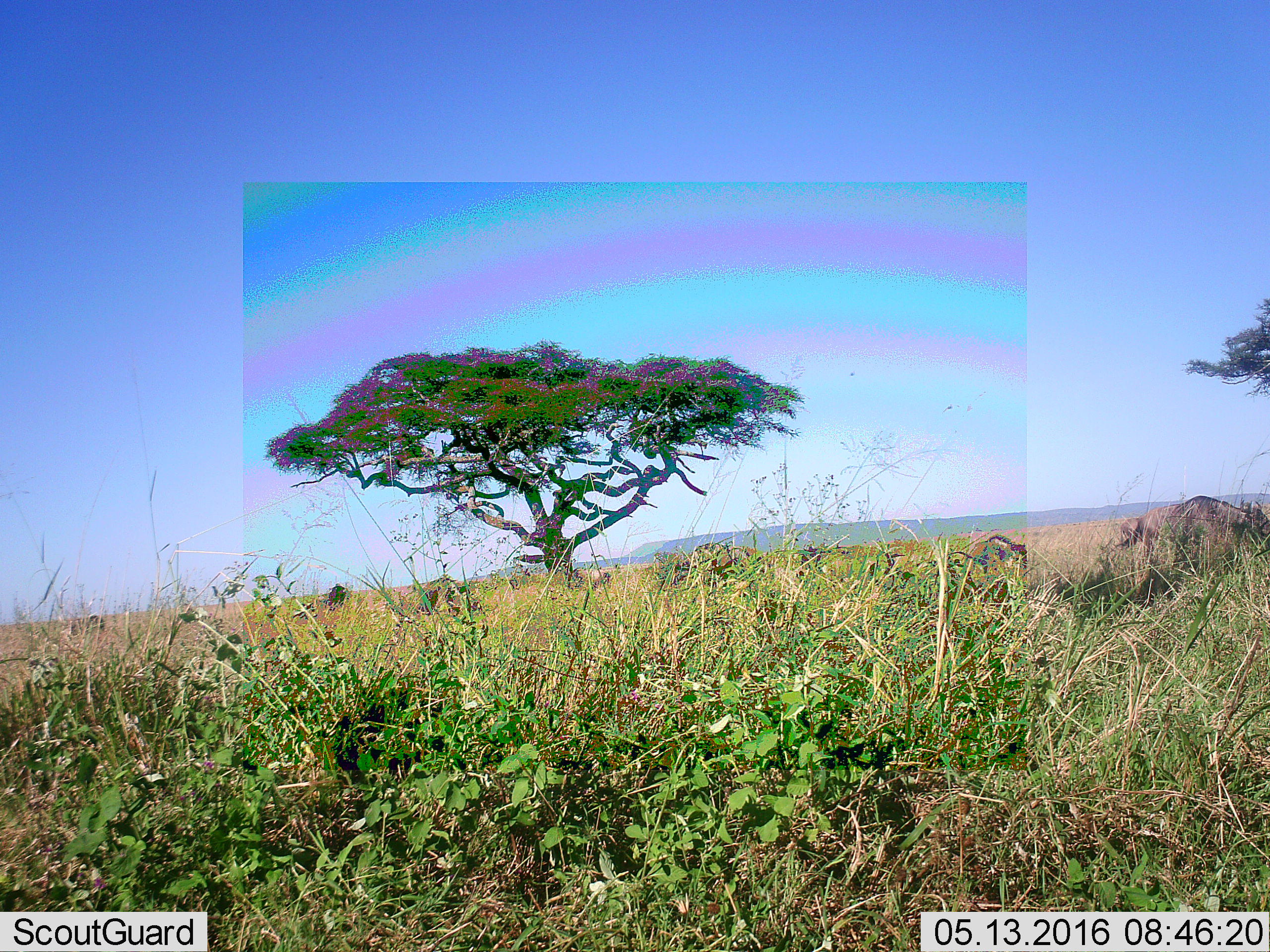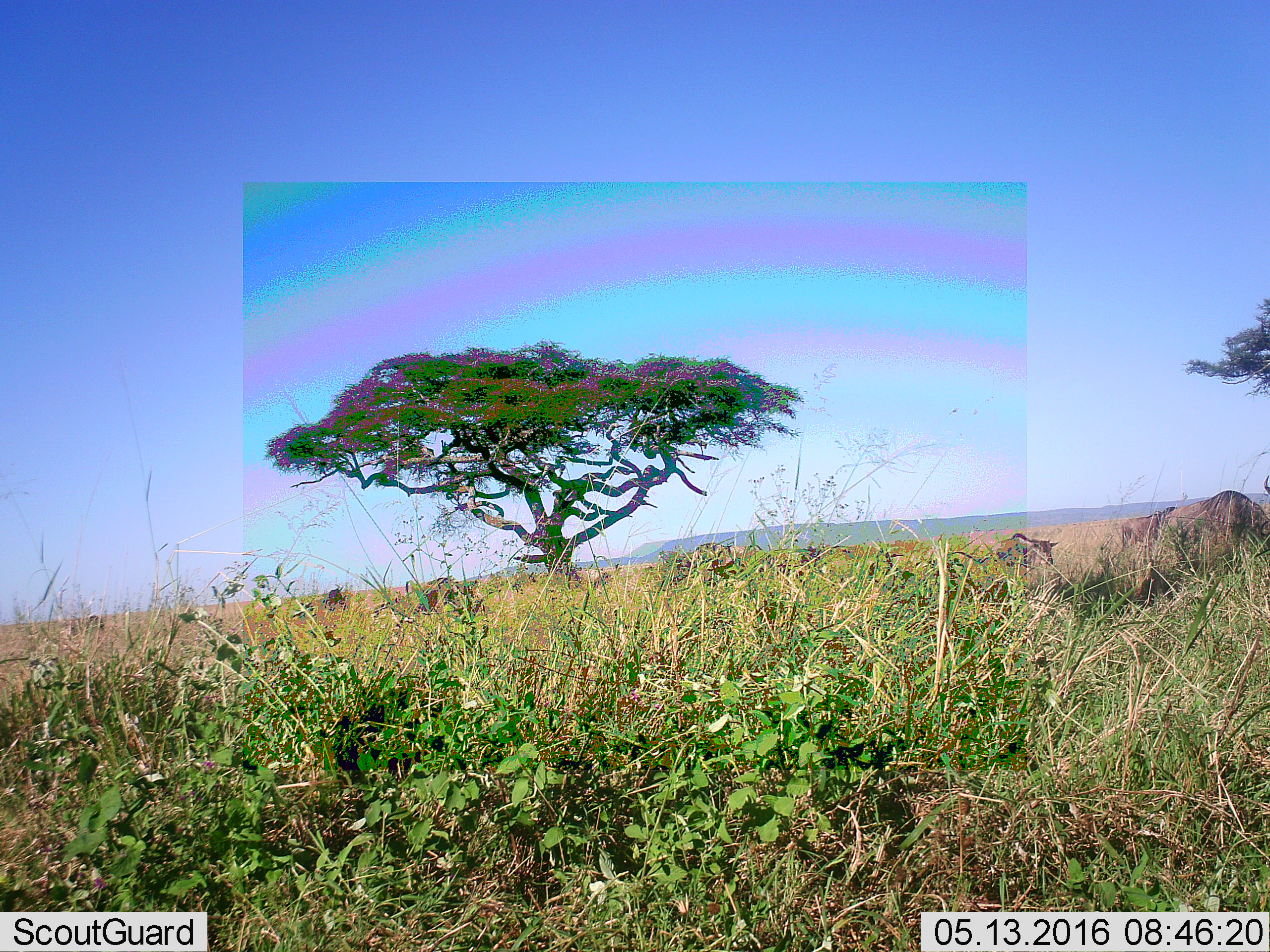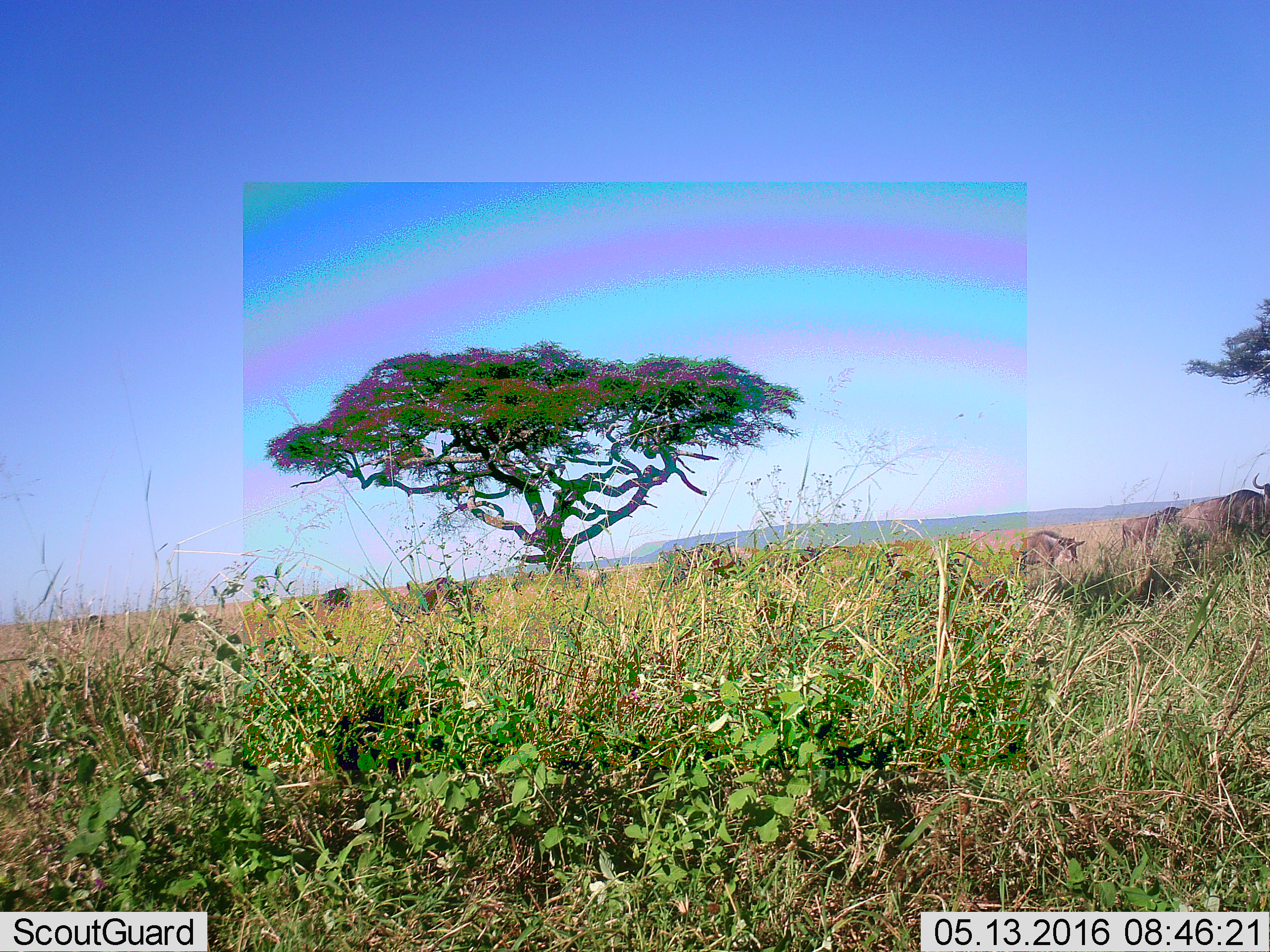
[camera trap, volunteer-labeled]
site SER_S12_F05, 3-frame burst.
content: unidentified animal